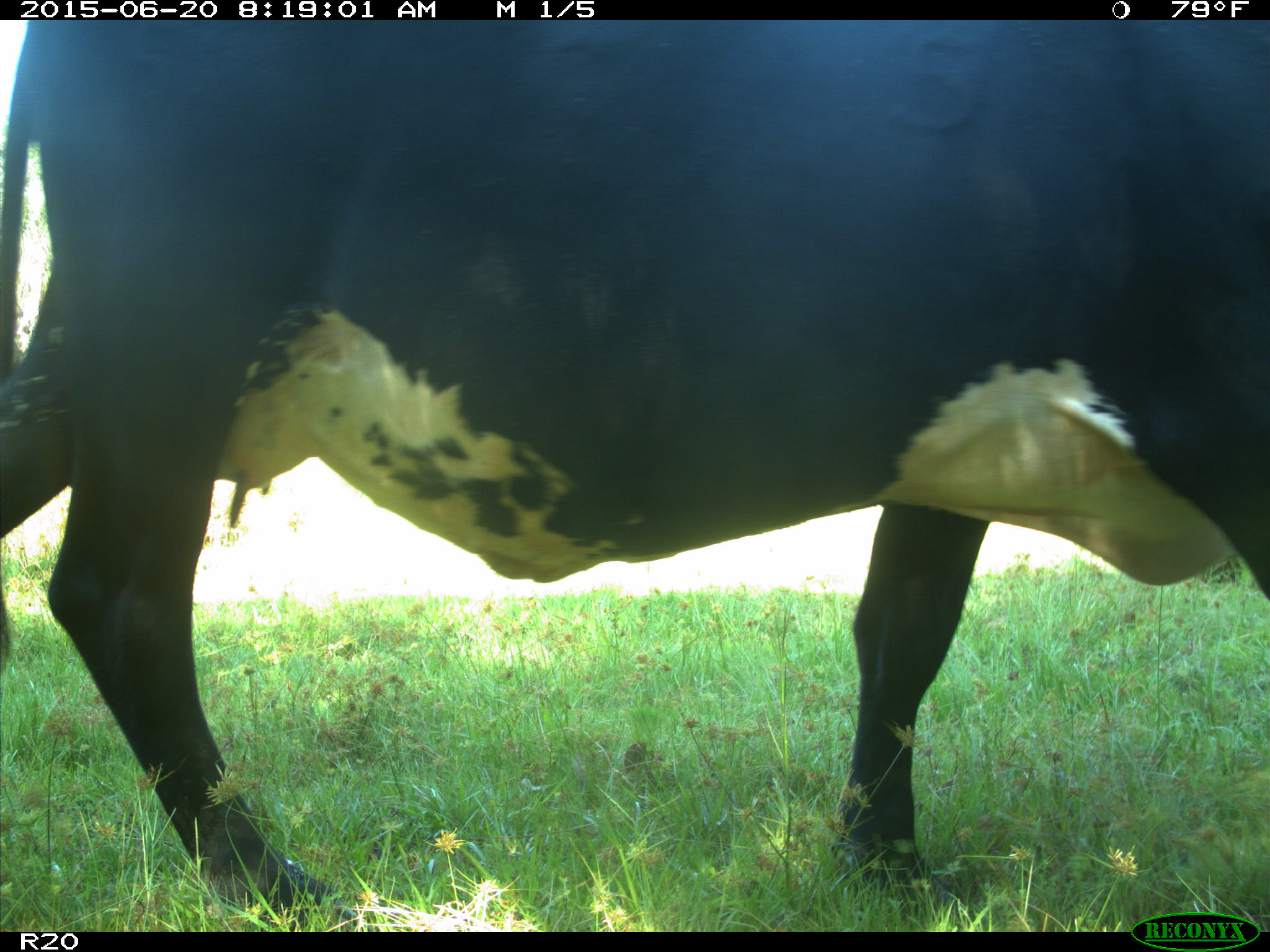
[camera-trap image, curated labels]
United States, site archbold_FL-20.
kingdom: Animalia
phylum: Chordata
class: Mammalia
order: Artiodactyla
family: Bovidae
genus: Bos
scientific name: Bos taurus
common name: domestic cow